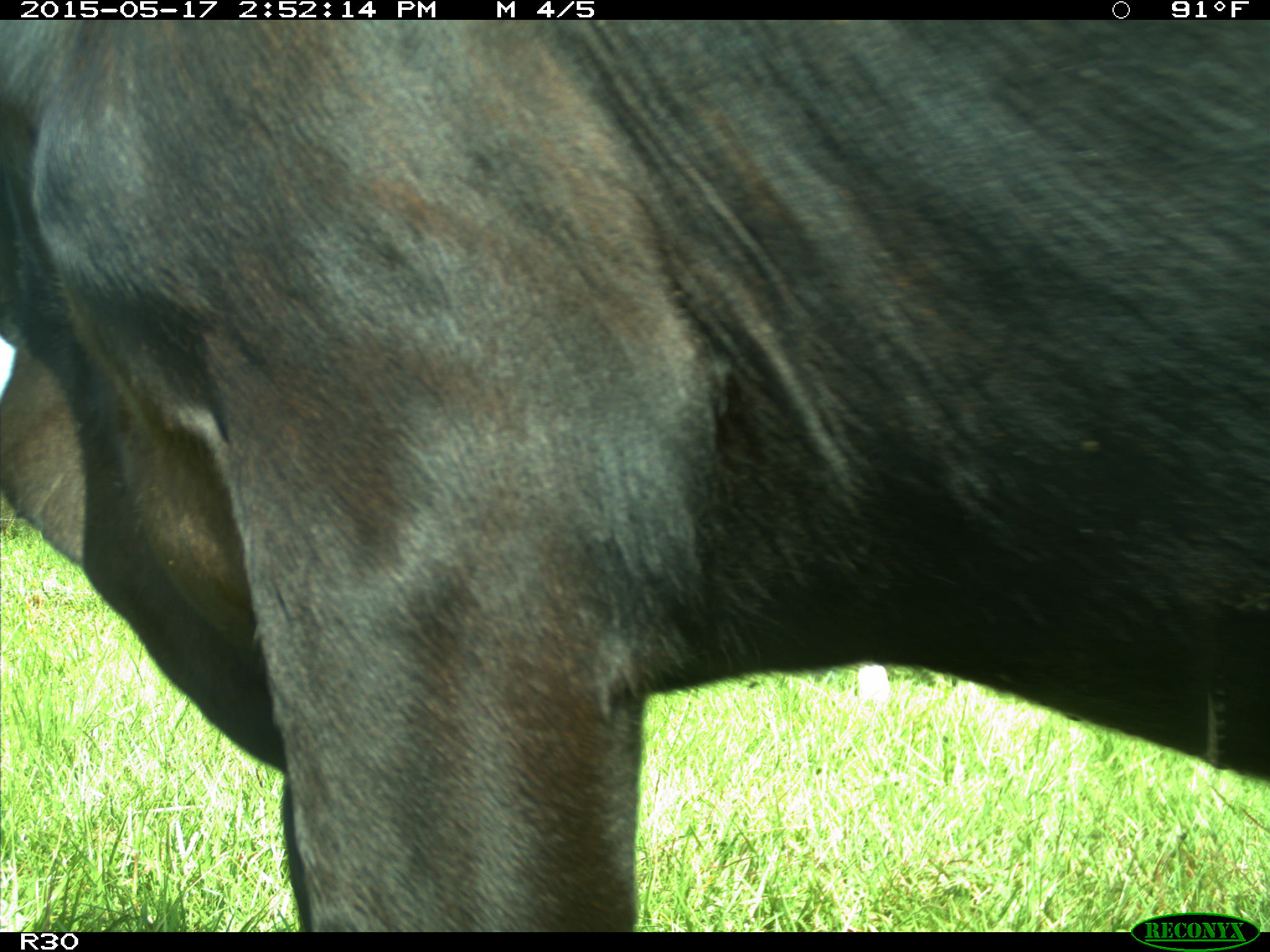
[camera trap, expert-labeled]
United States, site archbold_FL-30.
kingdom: Animalia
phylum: Chordata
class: Mammalia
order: Artiodactyla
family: Bovidae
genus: Bos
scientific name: Bos taurus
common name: domestic cow